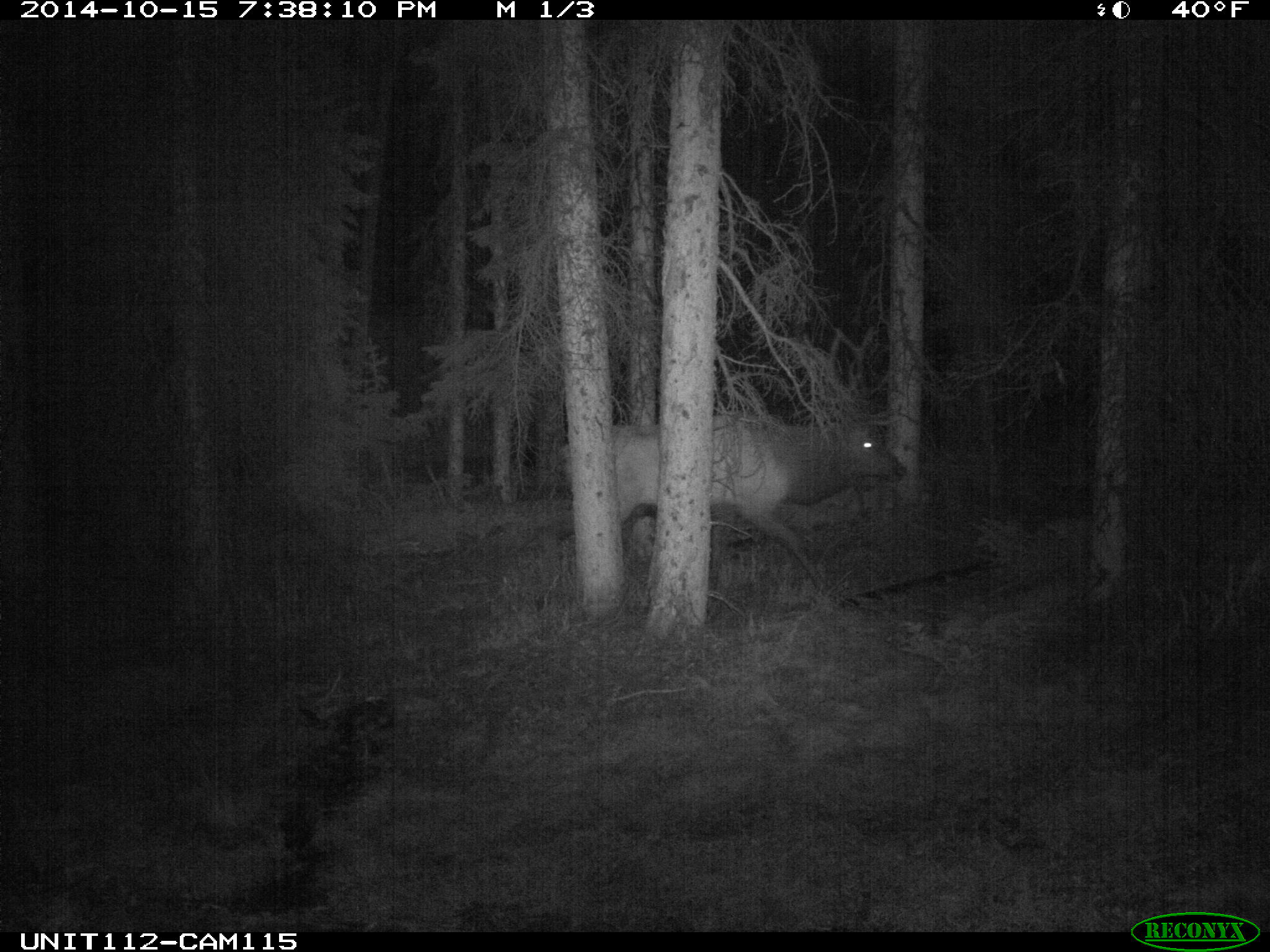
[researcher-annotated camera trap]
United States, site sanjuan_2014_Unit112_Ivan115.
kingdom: Animalia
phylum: Chordata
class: Mammalia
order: Artiodactyla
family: Cervidae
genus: Cervus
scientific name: Cervus elaphus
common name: red deer